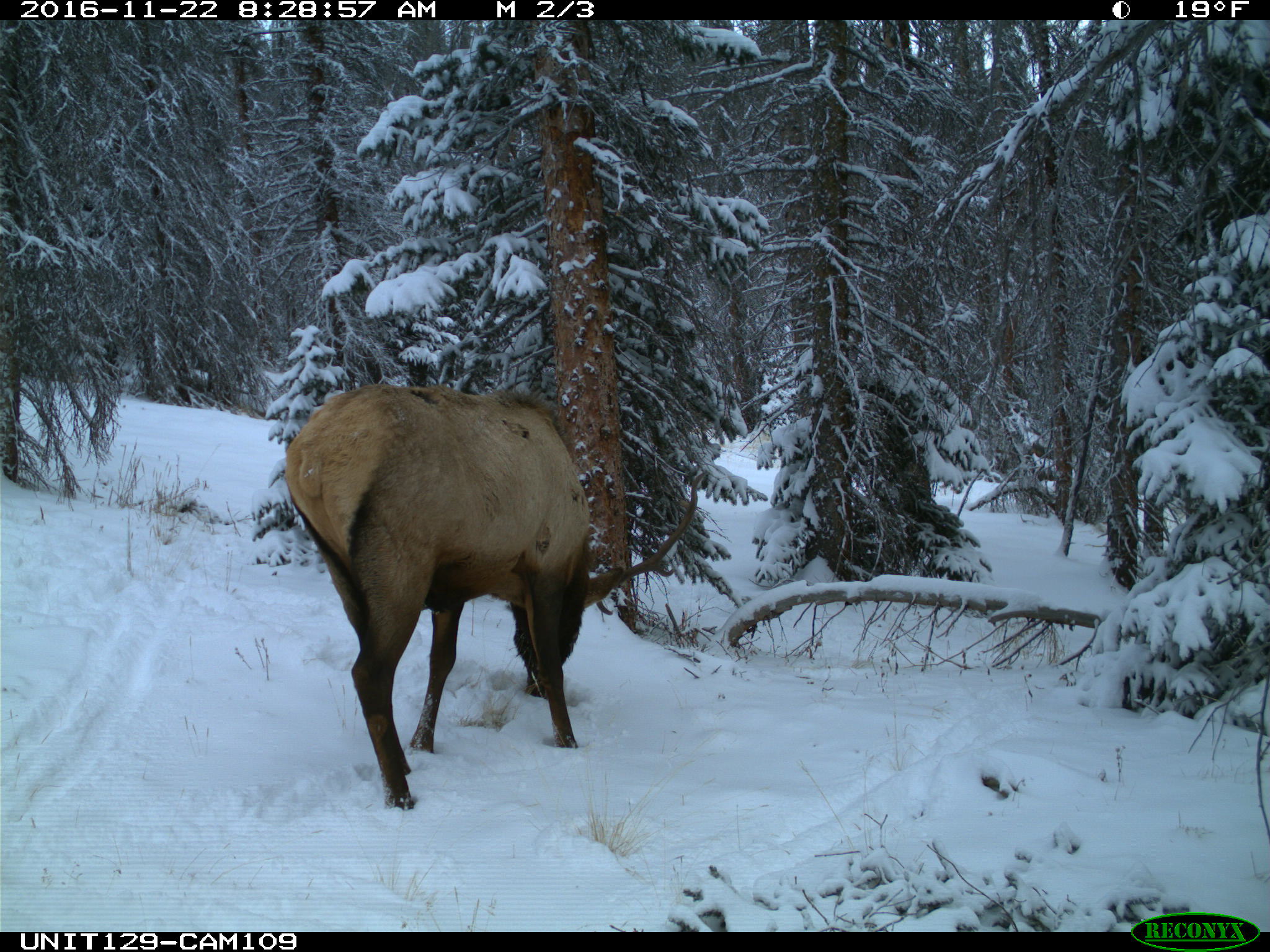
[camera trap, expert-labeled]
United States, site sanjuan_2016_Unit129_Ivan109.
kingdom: Animalia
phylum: Chordata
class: Mammalia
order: Artiodactyla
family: Cervidae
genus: Cervus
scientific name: Cervus elaphus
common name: red deer